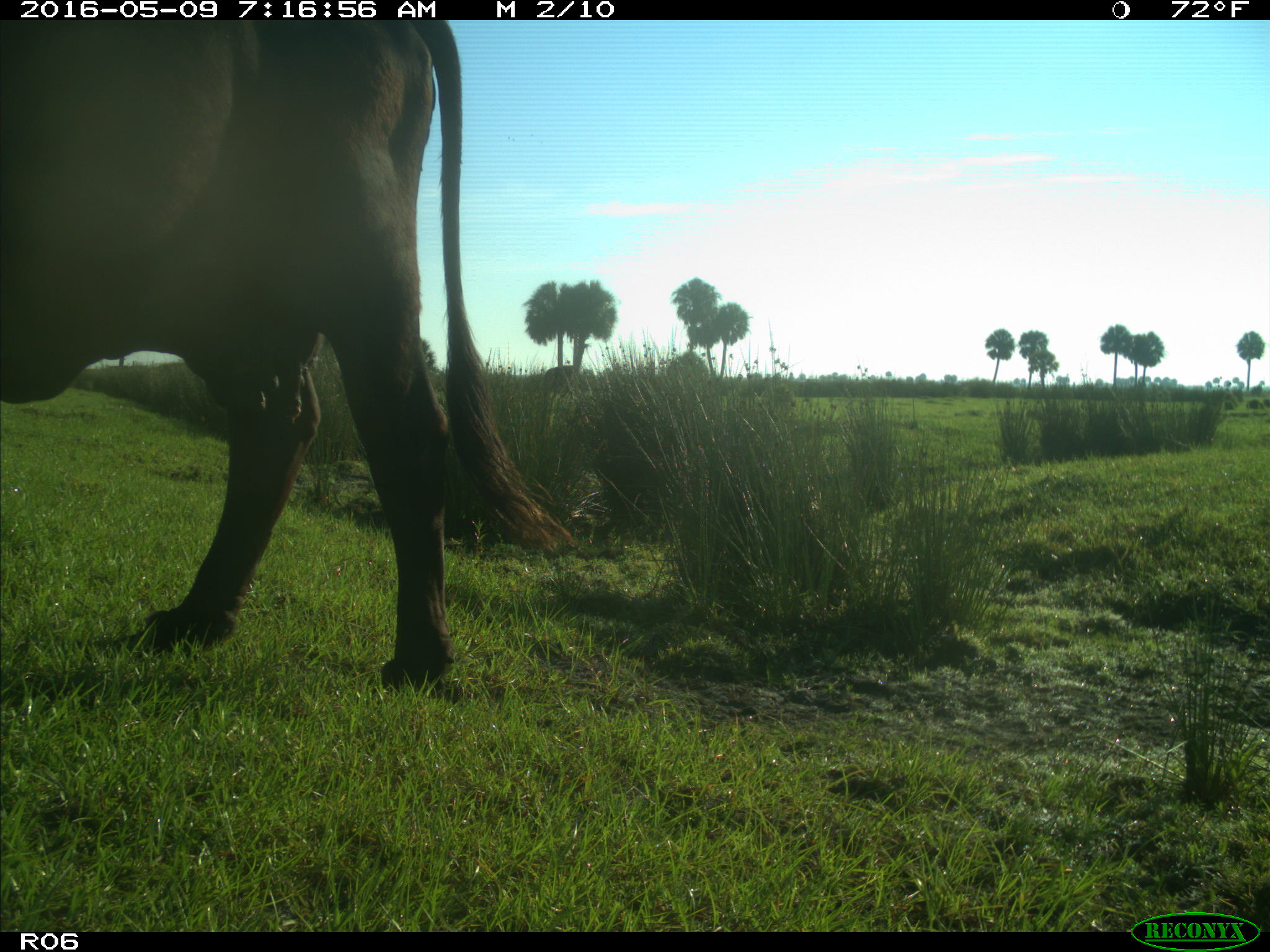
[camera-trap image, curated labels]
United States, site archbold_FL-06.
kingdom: Animalia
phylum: Chordata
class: Mammalia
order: Artiodactyla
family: Bovidae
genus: Bos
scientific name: Bos taurus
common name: domestic cow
Bos taurus (domestic cow).